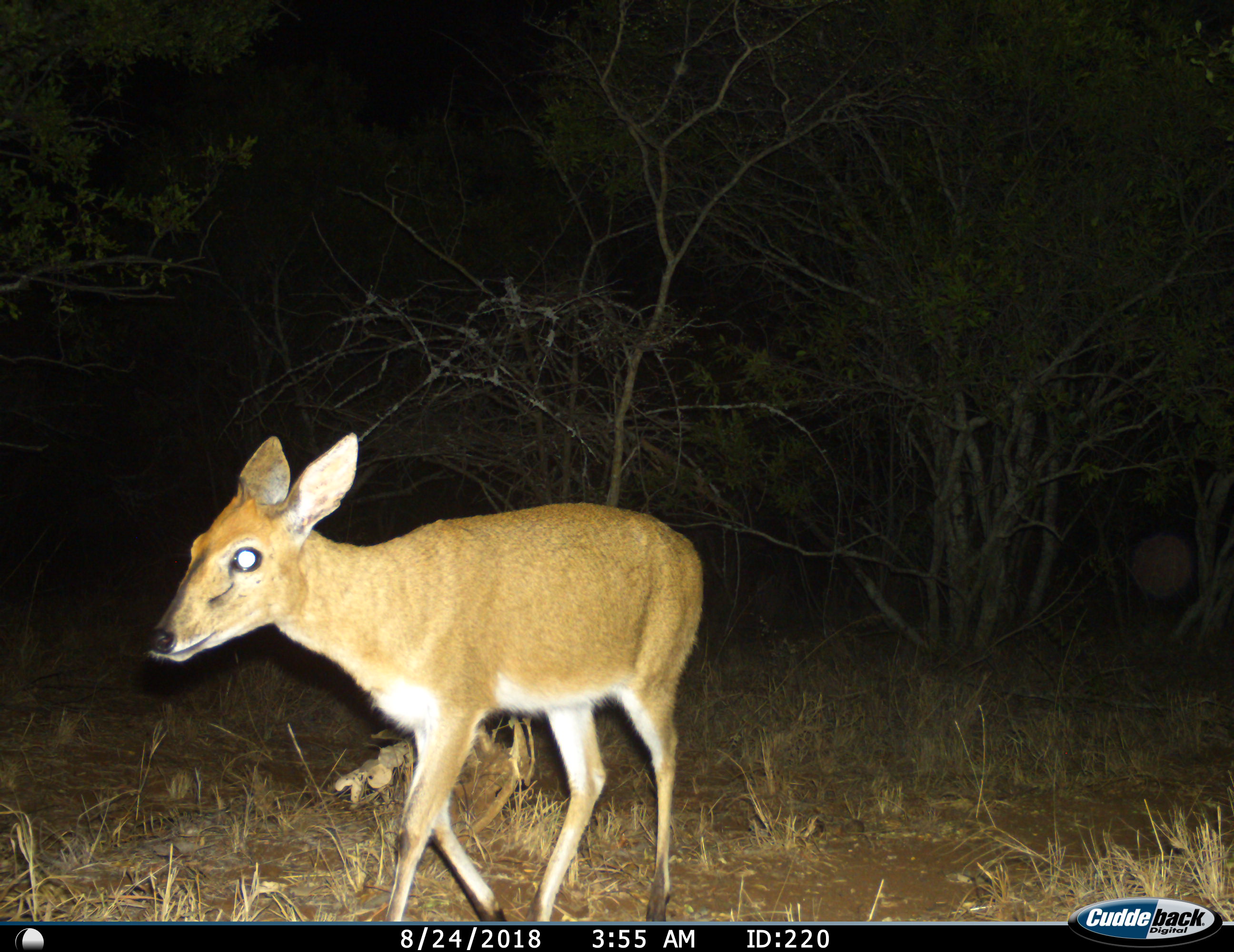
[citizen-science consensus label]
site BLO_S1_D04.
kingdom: Animalia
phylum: Chordata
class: Mammalia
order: Artiodactyla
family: Bovidae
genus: Sylvicapra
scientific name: Sylvicapra grimmia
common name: common duiker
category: duikercommongrey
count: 1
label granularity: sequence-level